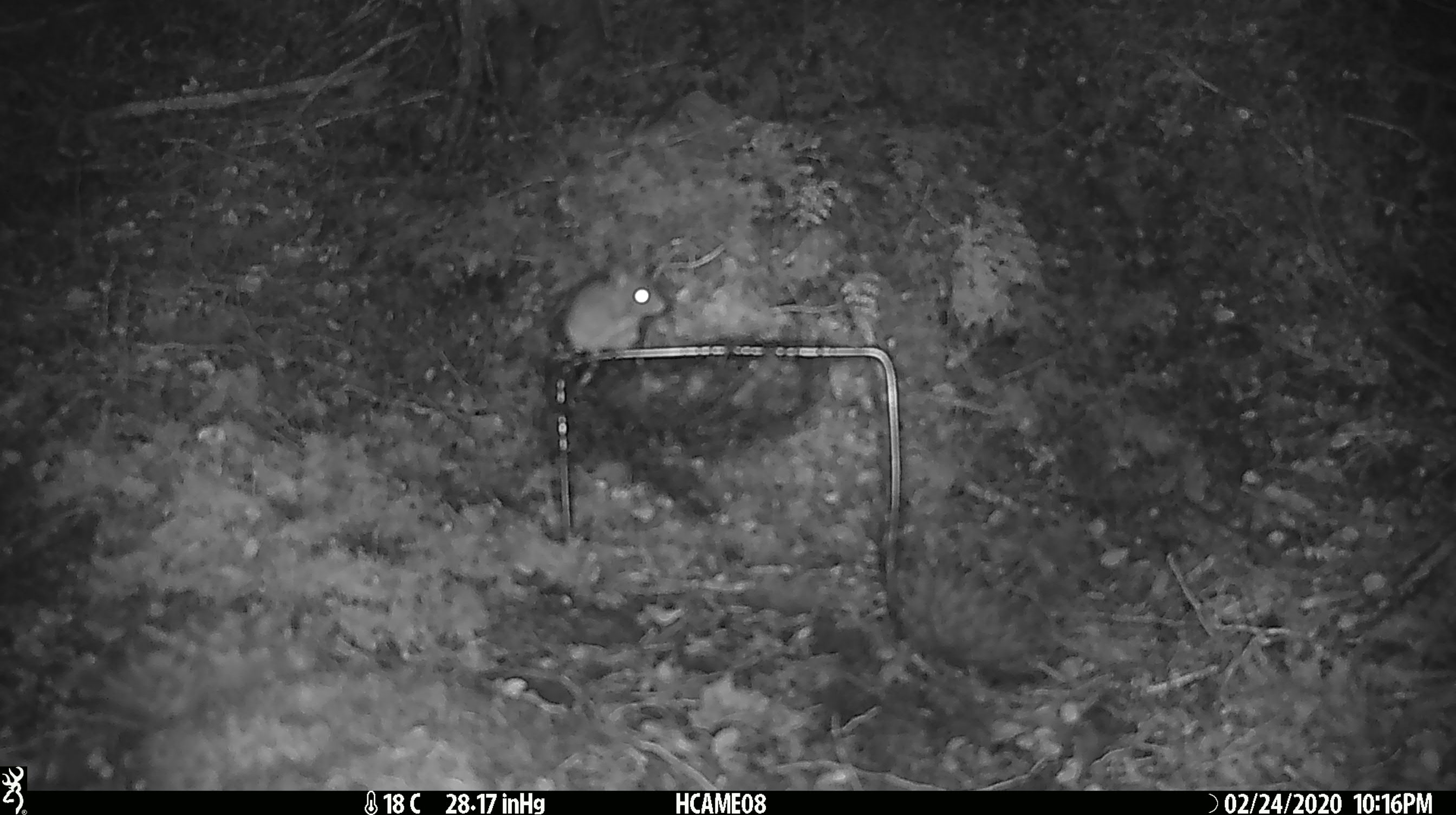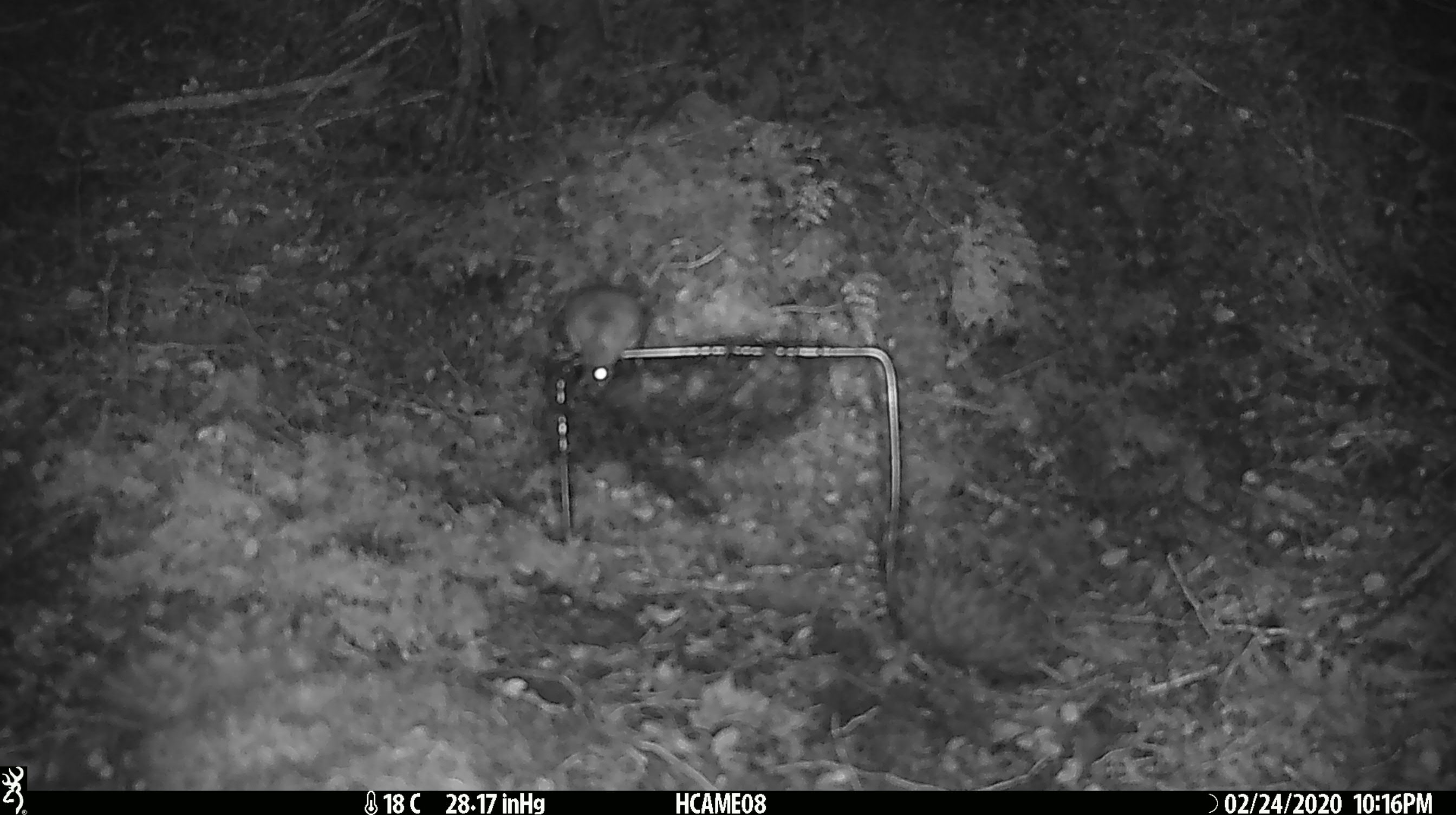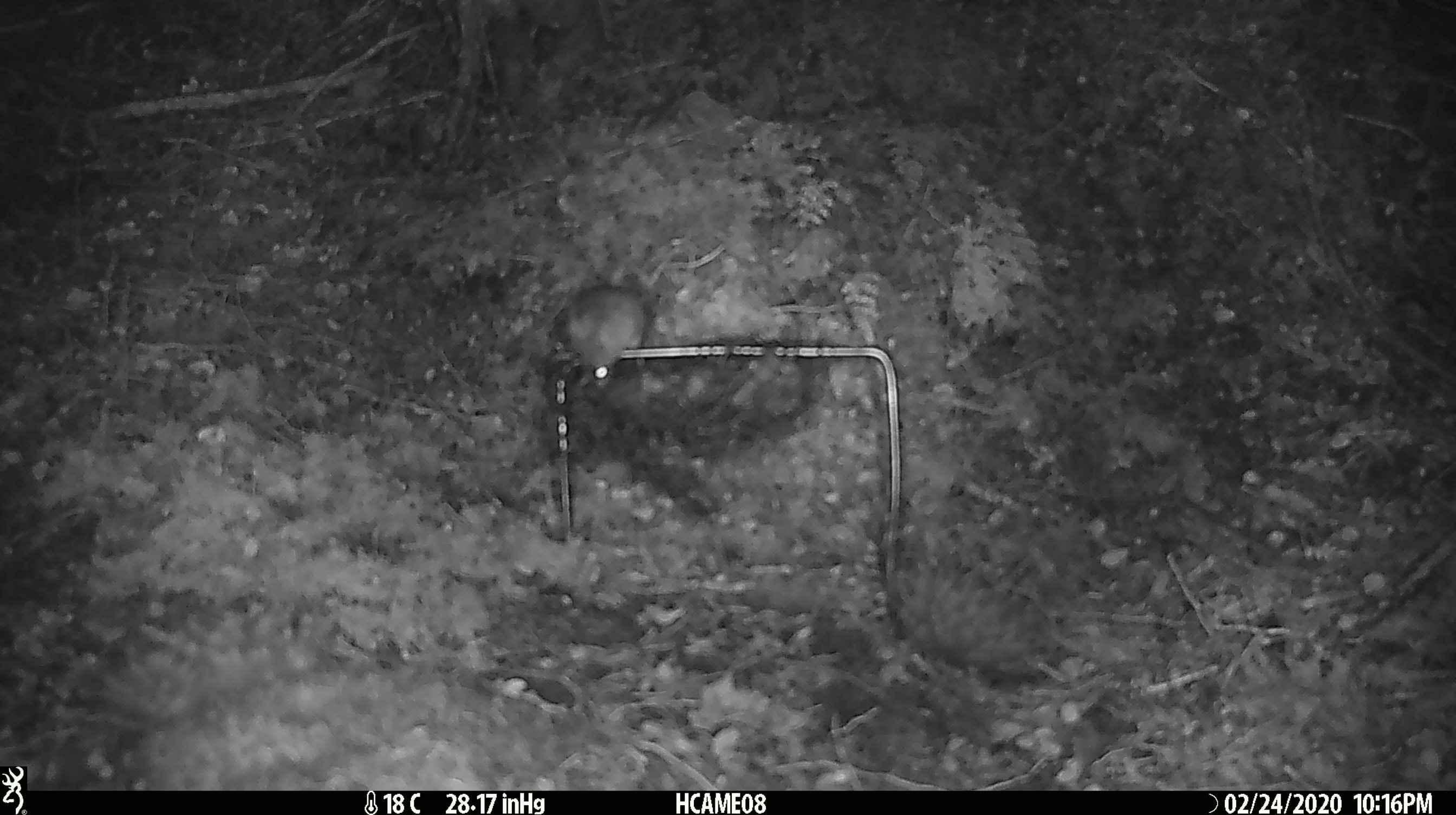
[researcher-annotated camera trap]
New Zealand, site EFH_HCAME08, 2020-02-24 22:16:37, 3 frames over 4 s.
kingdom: Animalia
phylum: Chordata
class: Mammalia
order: Rodentia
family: Muridae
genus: Mus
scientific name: Mus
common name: mouse